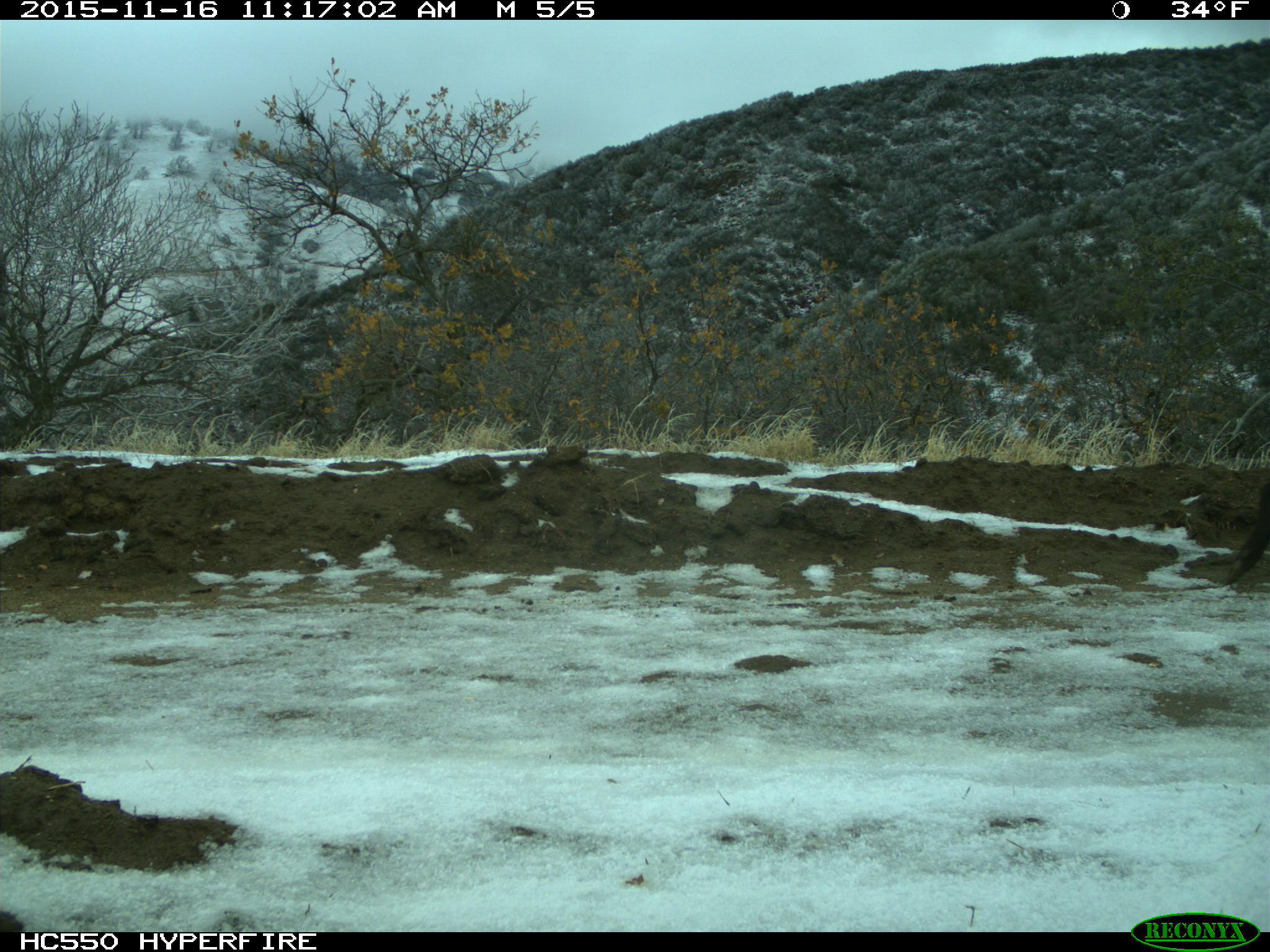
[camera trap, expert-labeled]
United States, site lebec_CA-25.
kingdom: Animalia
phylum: Chordata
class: Mammalia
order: Artiodactyla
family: Suidae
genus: Sus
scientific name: Sus scrofa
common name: wild boar